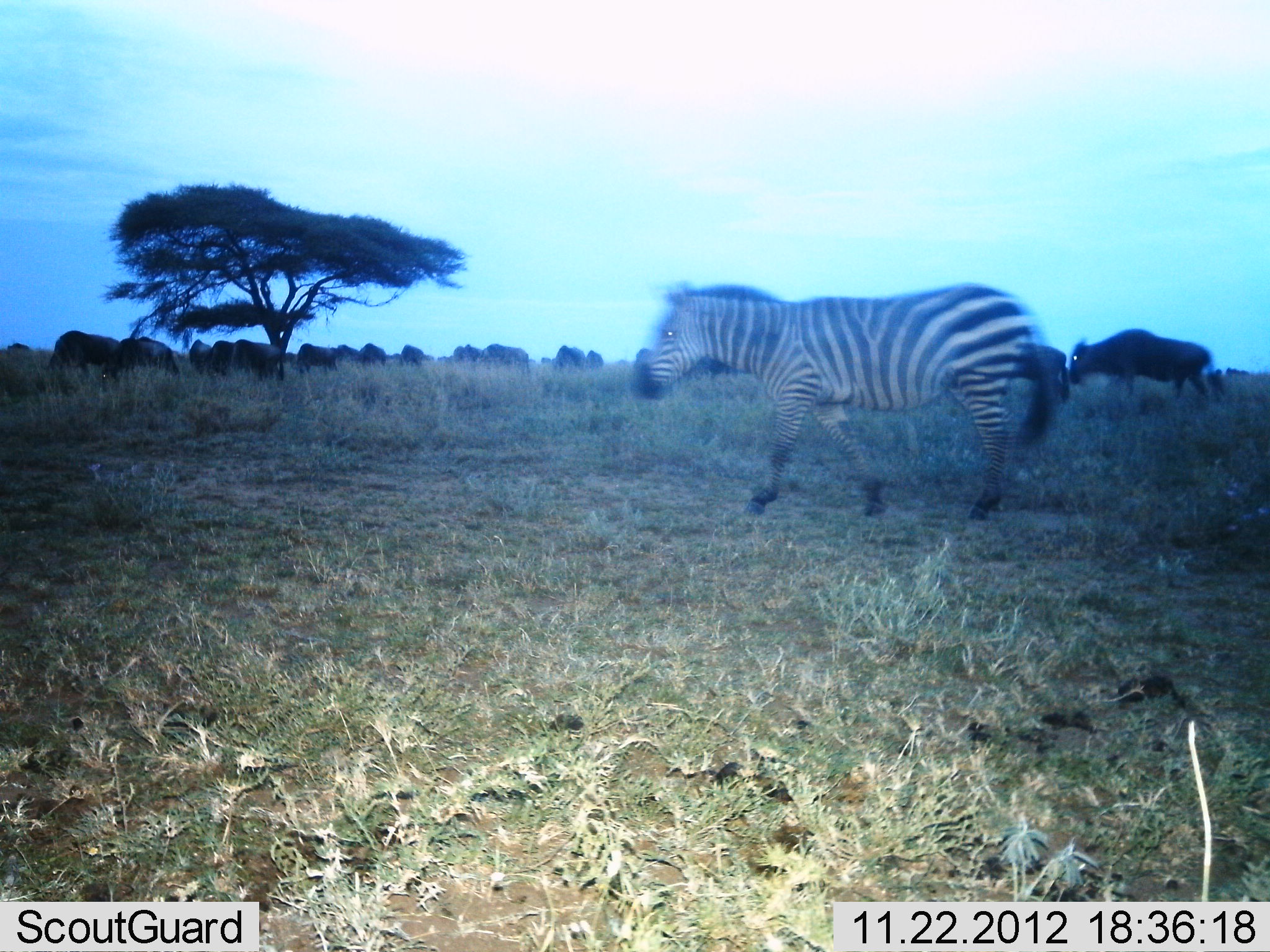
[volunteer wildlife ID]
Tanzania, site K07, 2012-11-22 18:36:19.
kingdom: Animalia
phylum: Chordata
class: Mammalia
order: Artiodactyla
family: Bovidae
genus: Connochaetes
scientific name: Connochaetes taurinus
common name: blue wildebeest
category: wildebeest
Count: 11-50.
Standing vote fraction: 60%.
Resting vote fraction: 10%.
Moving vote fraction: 60%.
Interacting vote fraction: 10%.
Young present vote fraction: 0%.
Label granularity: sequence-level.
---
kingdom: Animalia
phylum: Chordata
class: Mammalia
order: Perissodactyla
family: Equidae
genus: Equus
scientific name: Equus quagga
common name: plains zebra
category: zebra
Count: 1.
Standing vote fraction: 8%.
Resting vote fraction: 0%.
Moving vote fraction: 92%.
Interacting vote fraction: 0%.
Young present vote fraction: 0%.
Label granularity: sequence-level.